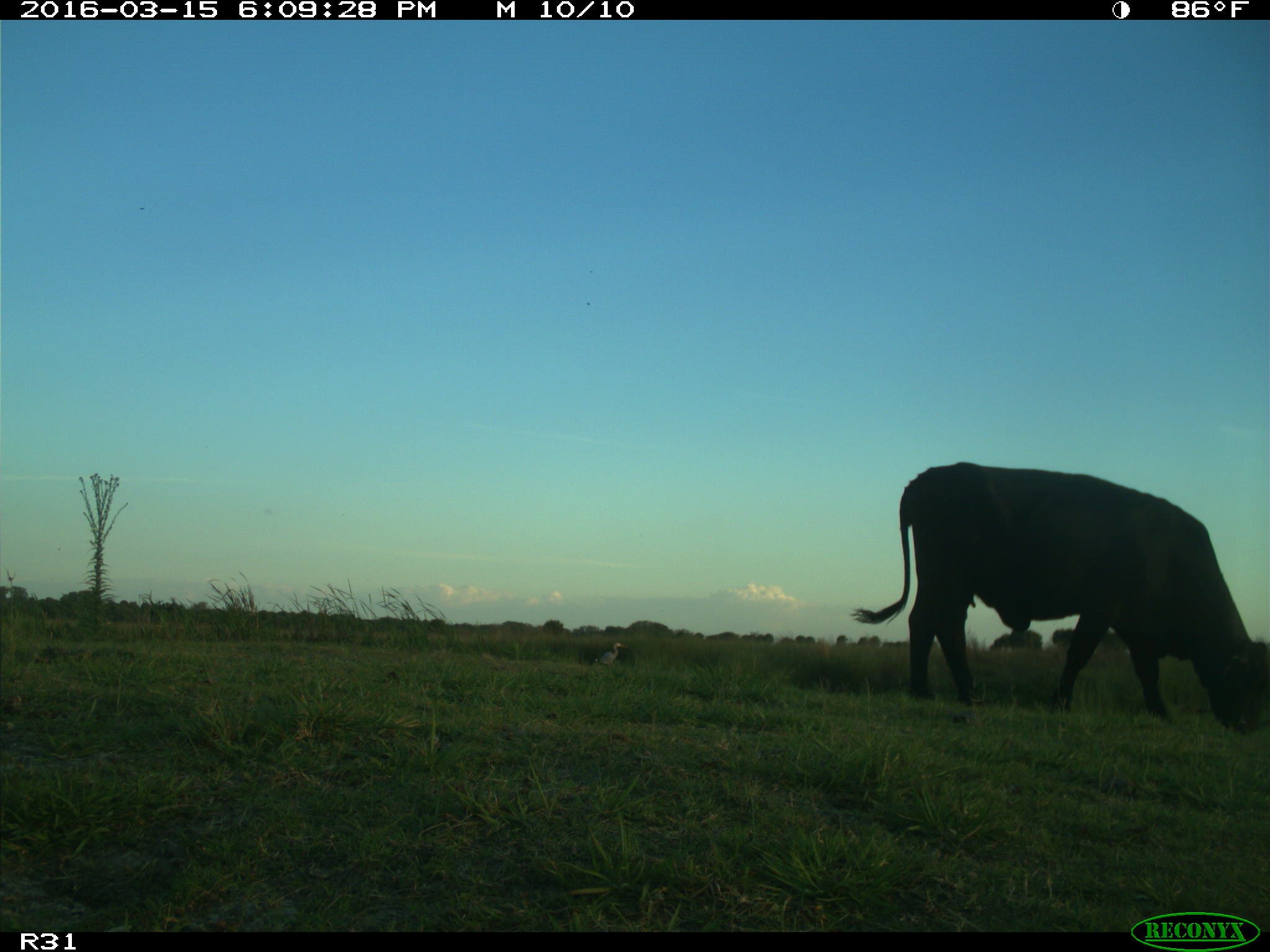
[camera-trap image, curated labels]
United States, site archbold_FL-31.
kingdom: Animalia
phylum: Chordata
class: Mammalia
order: Artiodactyla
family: Bovidae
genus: Bos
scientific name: Bos taurus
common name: domestic cow